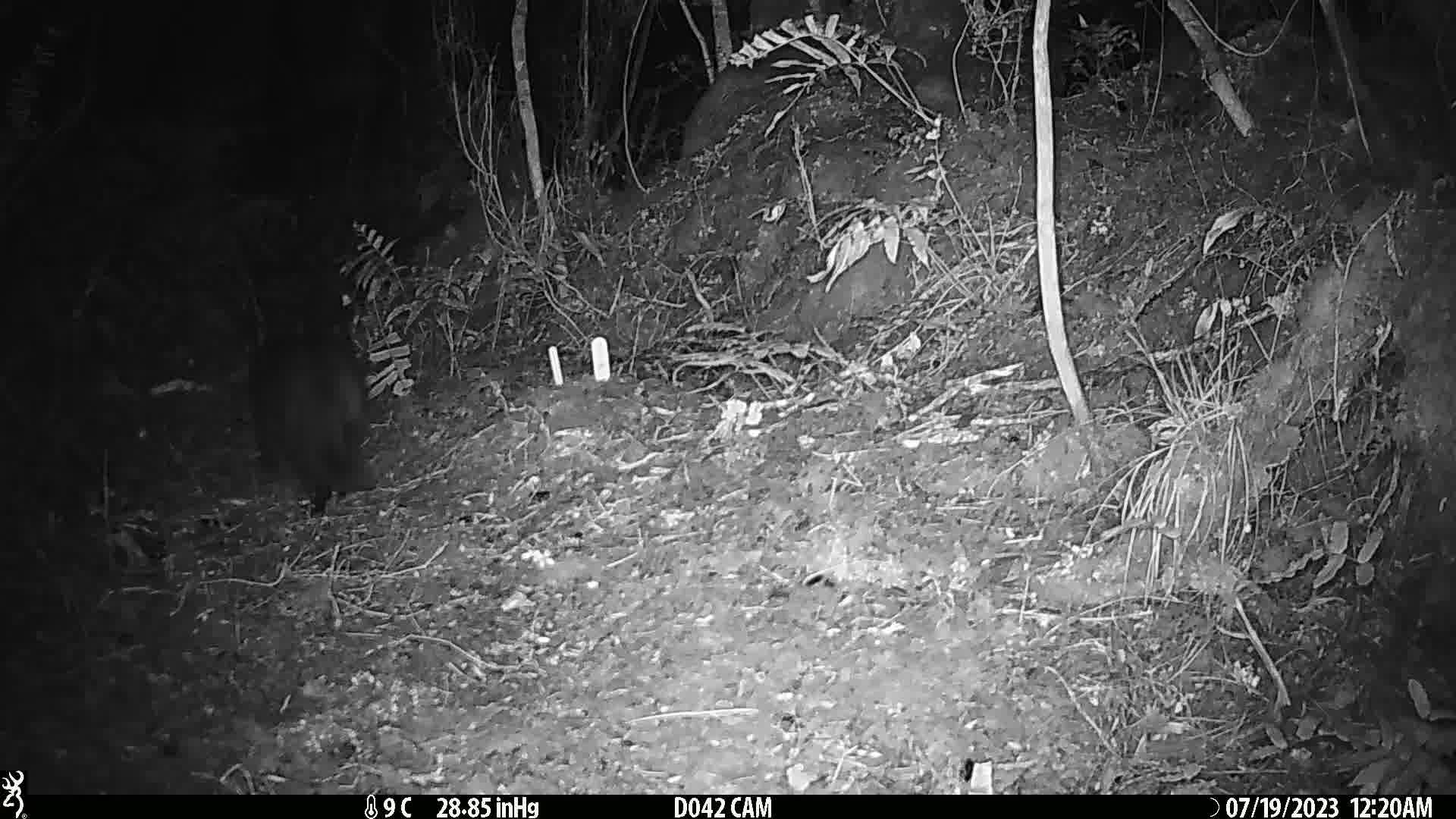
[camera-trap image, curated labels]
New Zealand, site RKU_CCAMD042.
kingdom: Animalia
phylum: Chordata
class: Mammalia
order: Carnivora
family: Felidae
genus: Felis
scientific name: Felis catus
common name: domestic cat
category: cat